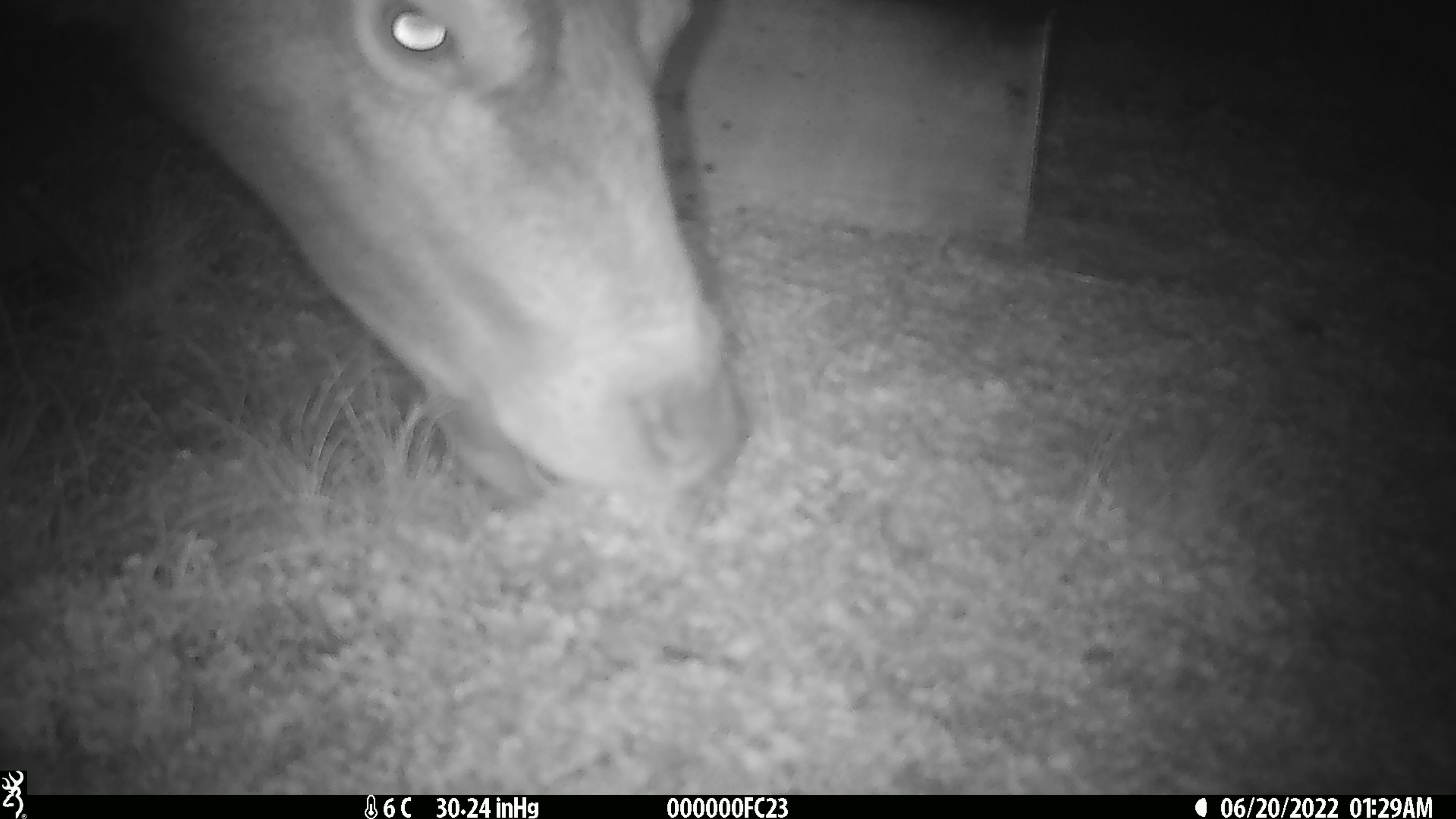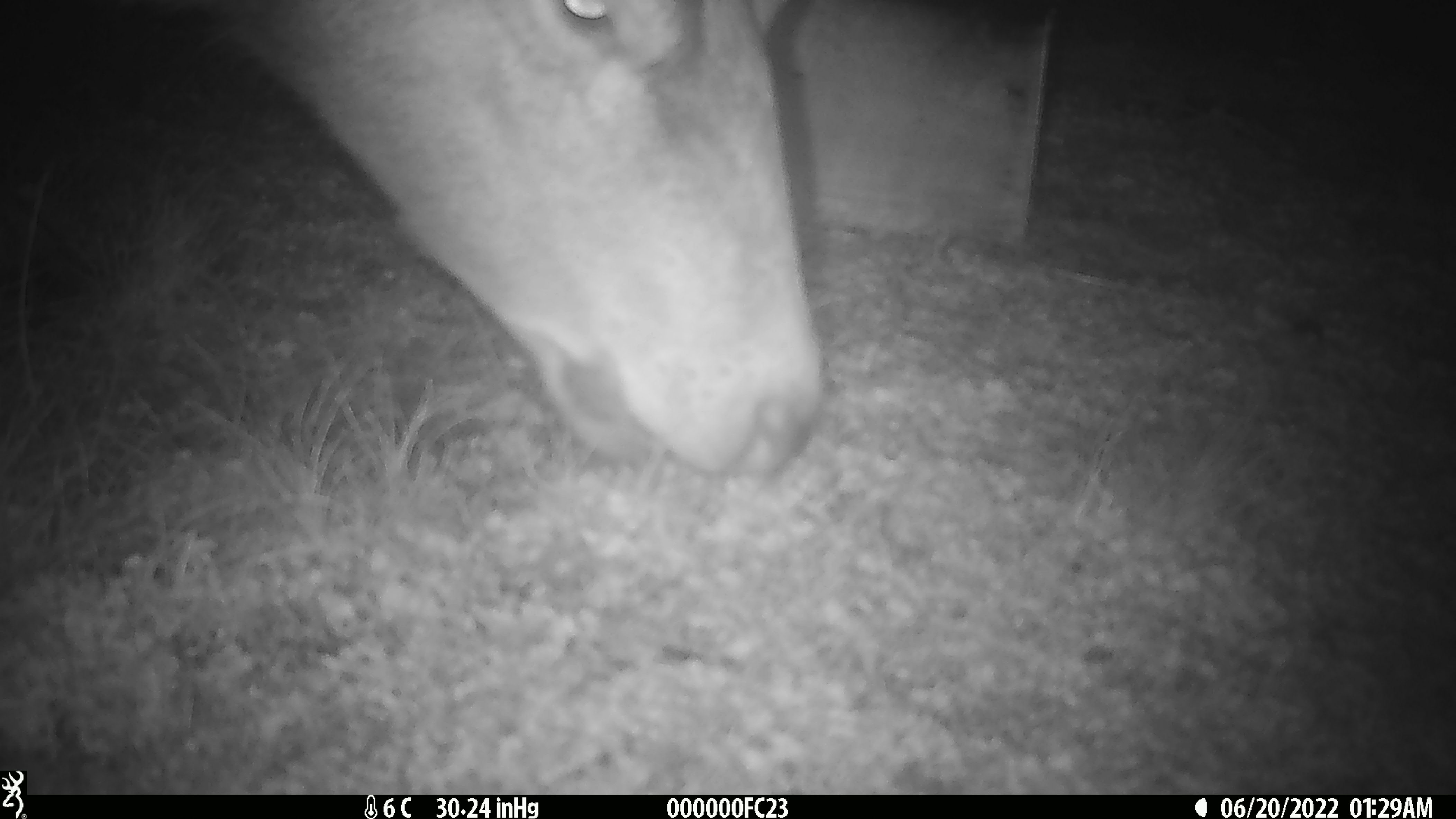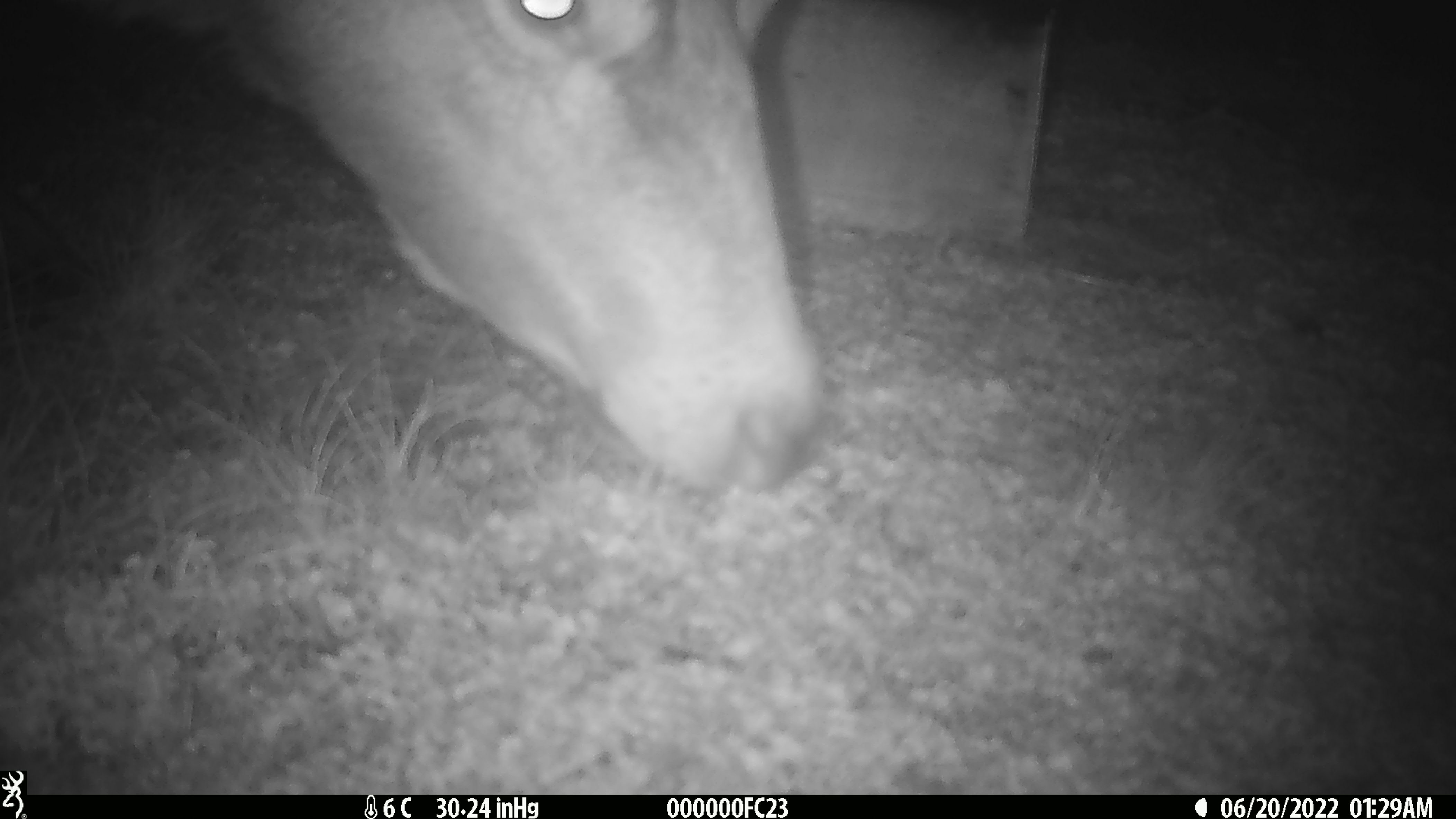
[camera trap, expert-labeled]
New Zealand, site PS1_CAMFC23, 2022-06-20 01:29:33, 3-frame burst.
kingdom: Animalia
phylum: Chordata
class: Mammalia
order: Artiodactyla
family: Cervidae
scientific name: Cervidae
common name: deer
Deer (Cervidae).